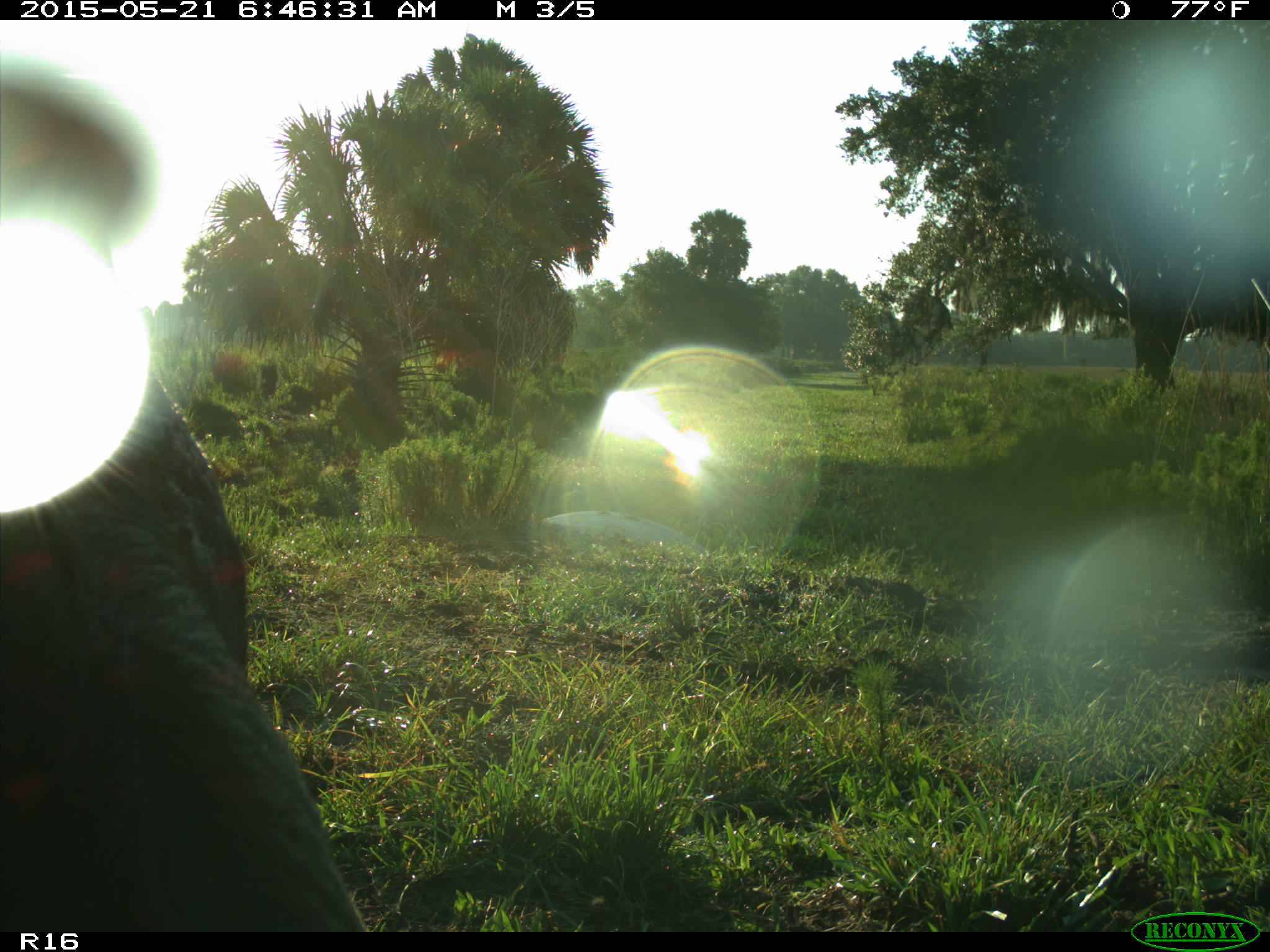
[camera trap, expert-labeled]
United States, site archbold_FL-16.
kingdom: Animalia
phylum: Chordata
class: Mammalia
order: Artiodactyla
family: Bovidae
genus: Bos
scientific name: Bos taurus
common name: domestic cow